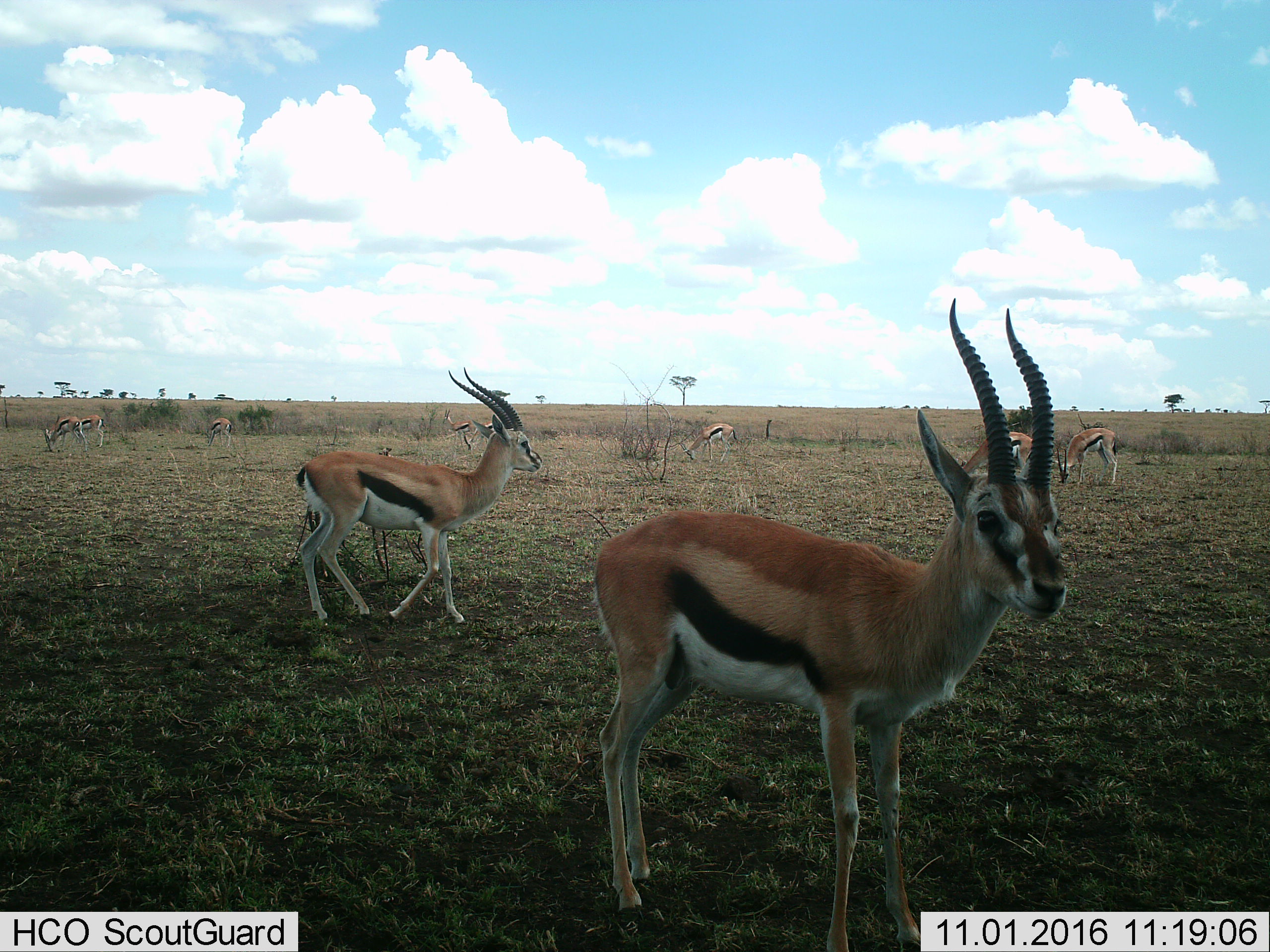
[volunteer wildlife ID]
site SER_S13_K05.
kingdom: Animalia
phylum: Chordata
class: Mammalia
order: Artiodactyla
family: Bovidae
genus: Eudorcas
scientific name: Eudorcas thomsonii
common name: thomson's gazelle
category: gazellethomsons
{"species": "gazellethomsons (thomson's gazelle) (Eudorcas thomsonii)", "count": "10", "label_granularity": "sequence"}